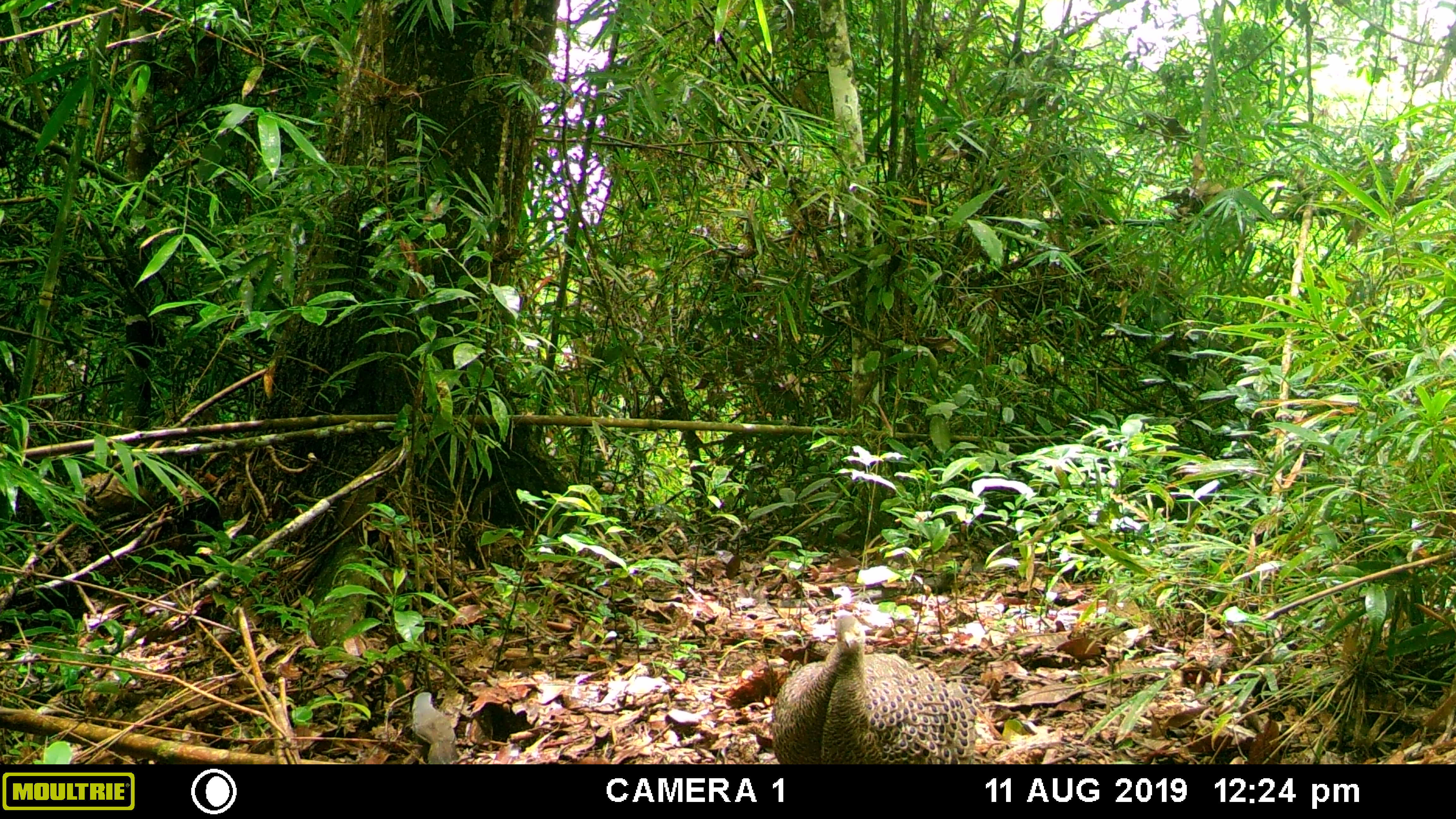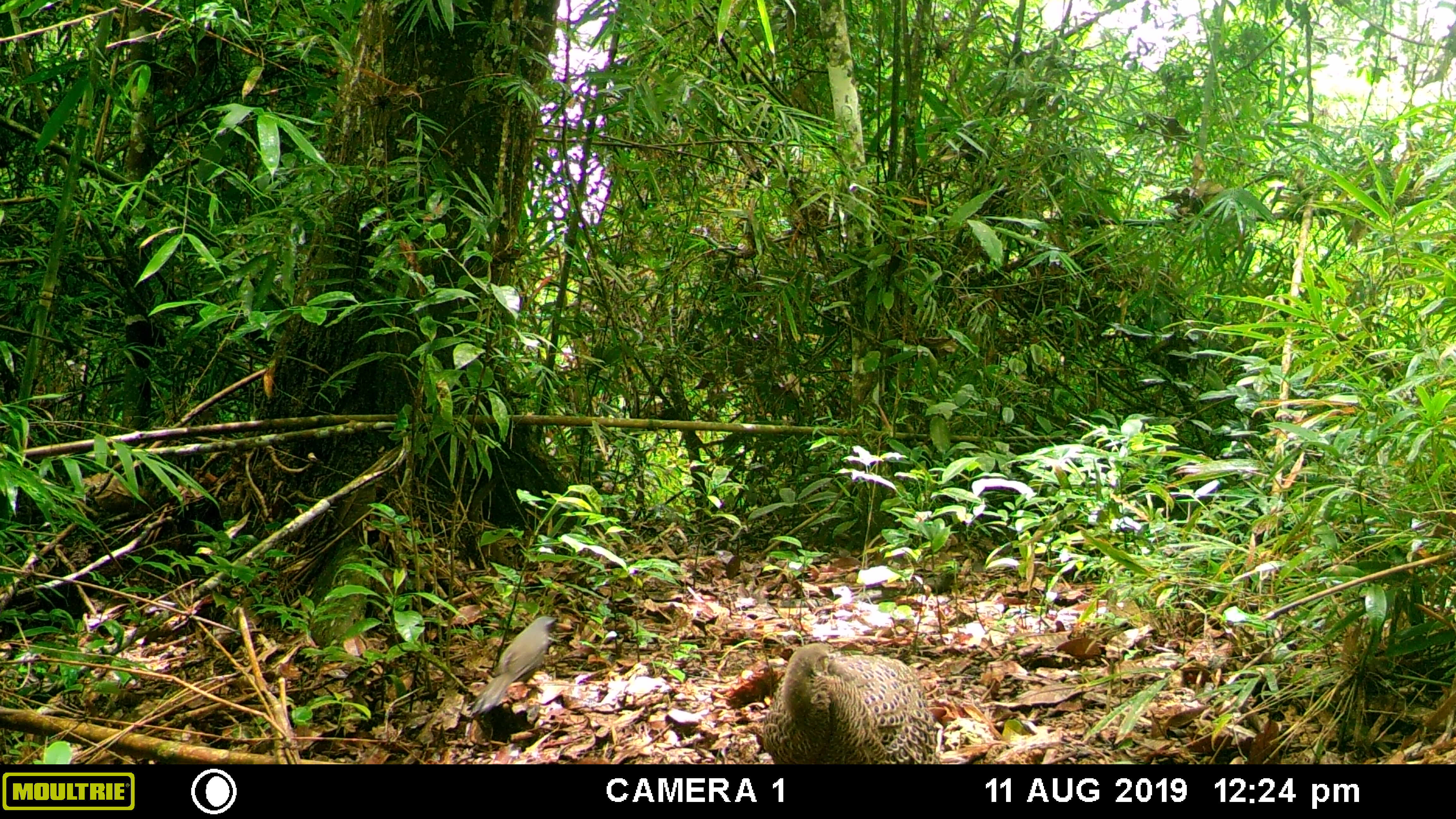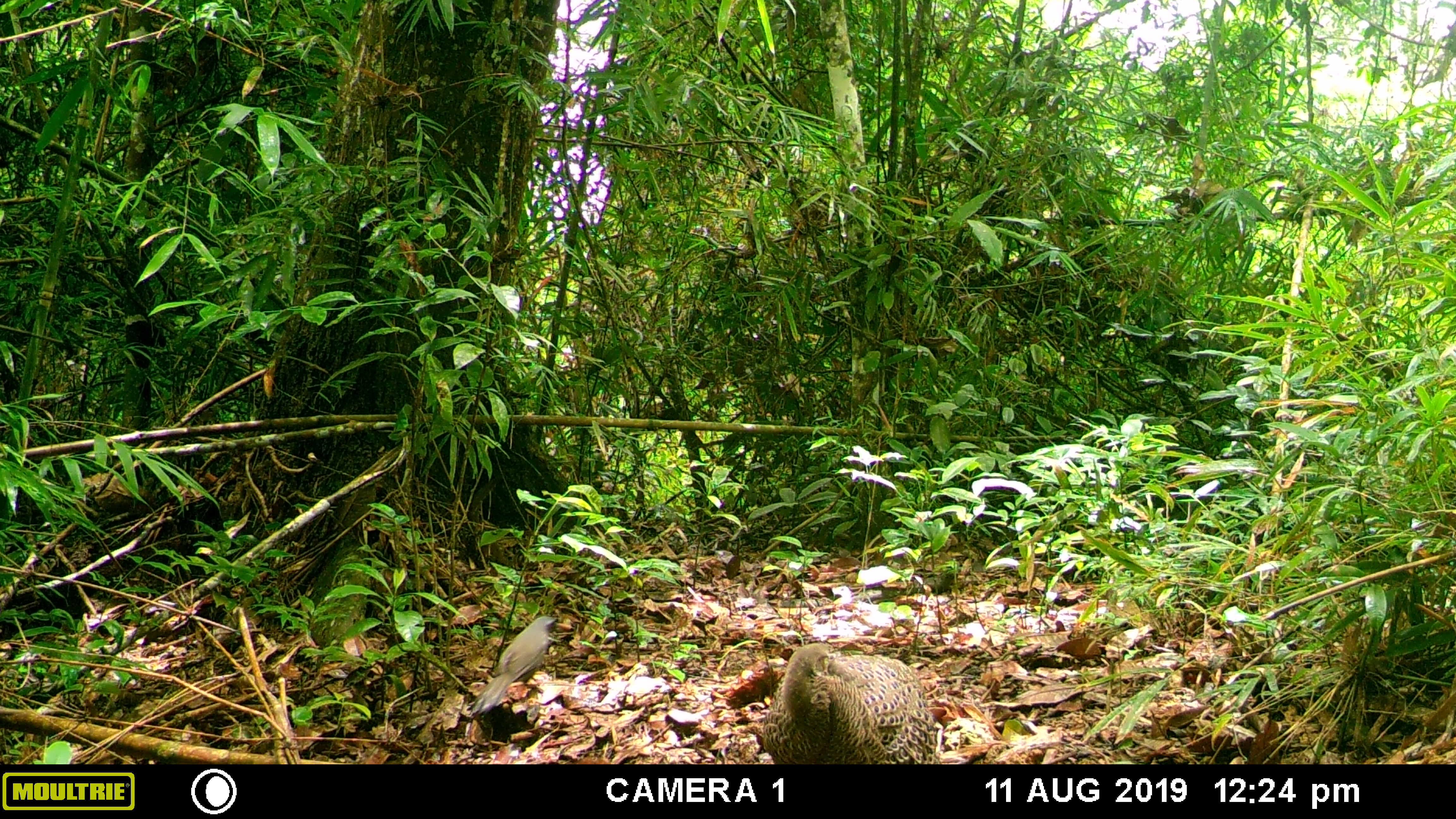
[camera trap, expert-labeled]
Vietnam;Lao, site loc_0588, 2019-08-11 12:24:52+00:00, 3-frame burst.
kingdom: Animalia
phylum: Chordata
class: Aves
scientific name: Aves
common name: bird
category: unidentified bird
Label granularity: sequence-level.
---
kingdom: Animalia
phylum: Chordata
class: Aves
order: Galliformes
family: Phasianidae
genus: Polyplectron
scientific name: Polyplectron bicalcaratum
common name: gray peacock-pheasant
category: grey peacock pheasant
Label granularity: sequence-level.